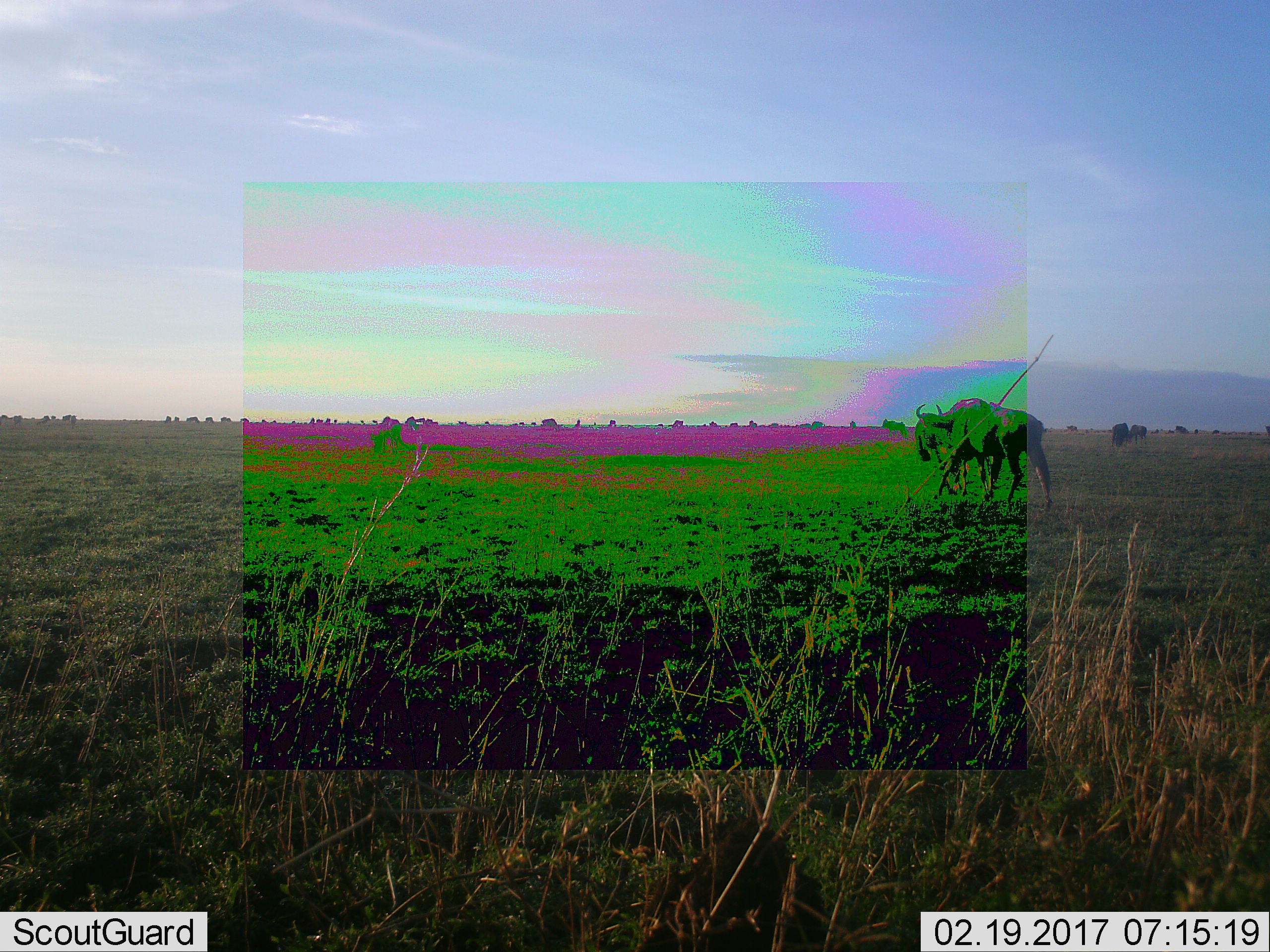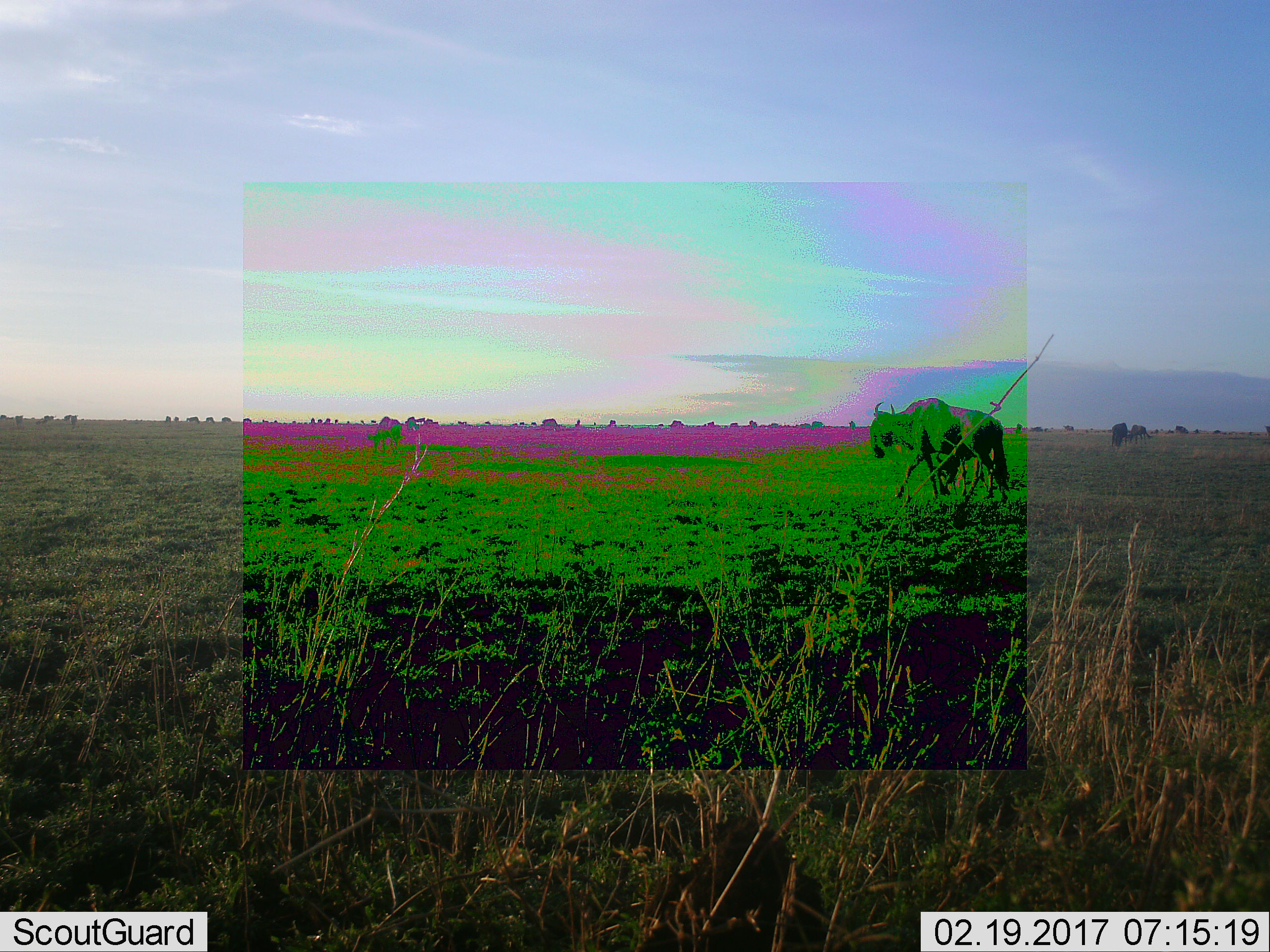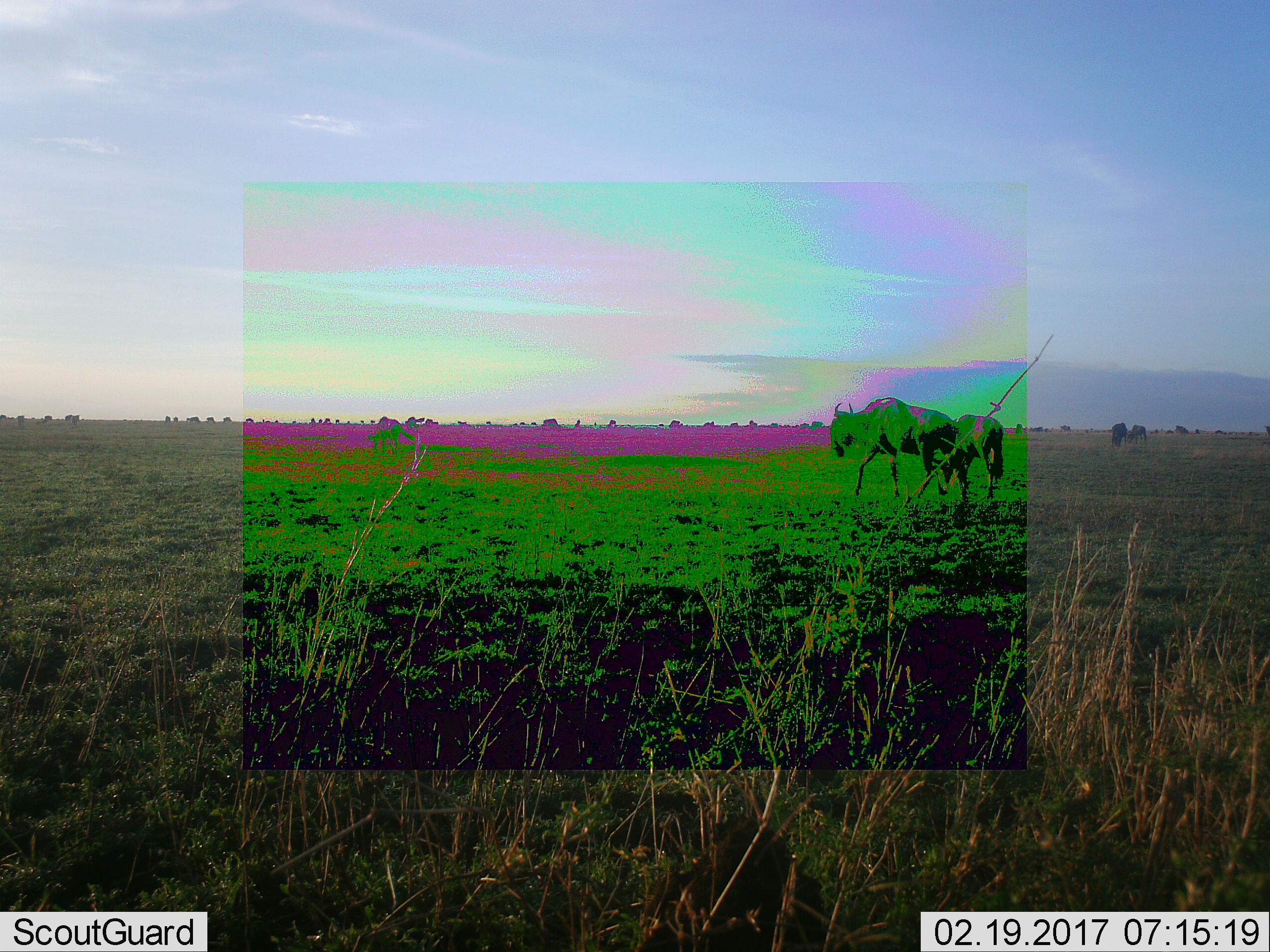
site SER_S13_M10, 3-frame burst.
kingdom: Animalia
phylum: Chordata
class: Mammalia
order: Artiodactyla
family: Bovidae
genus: Connochaetes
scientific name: Connochaetes taurinus taurinus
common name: blue wildebeest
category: wildebeestblue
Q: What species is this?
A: Wildebeestblue (blue wildebeest) (Connochaetes taurinus taurinus).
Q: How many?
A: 3.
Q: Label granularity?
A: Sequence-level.